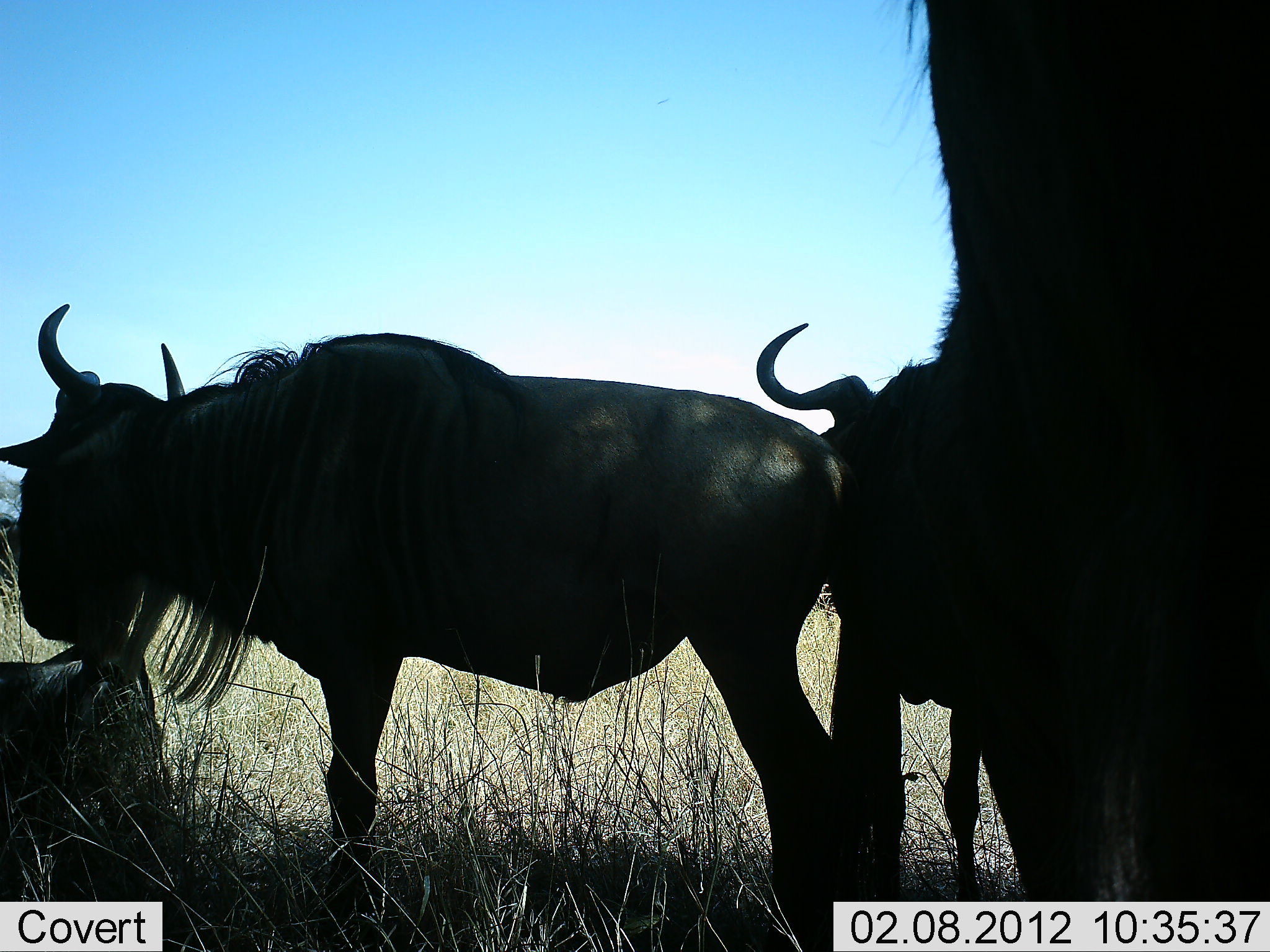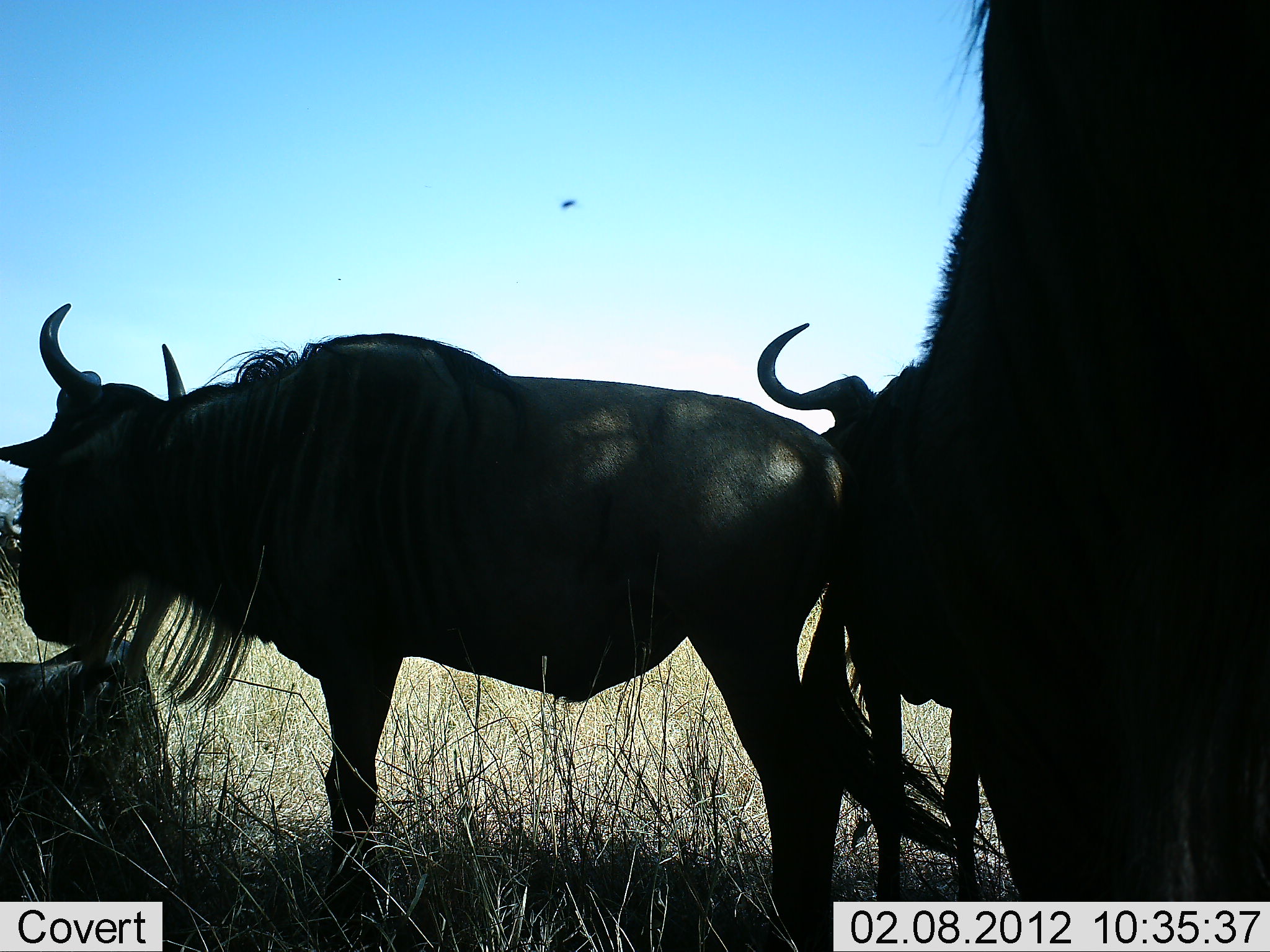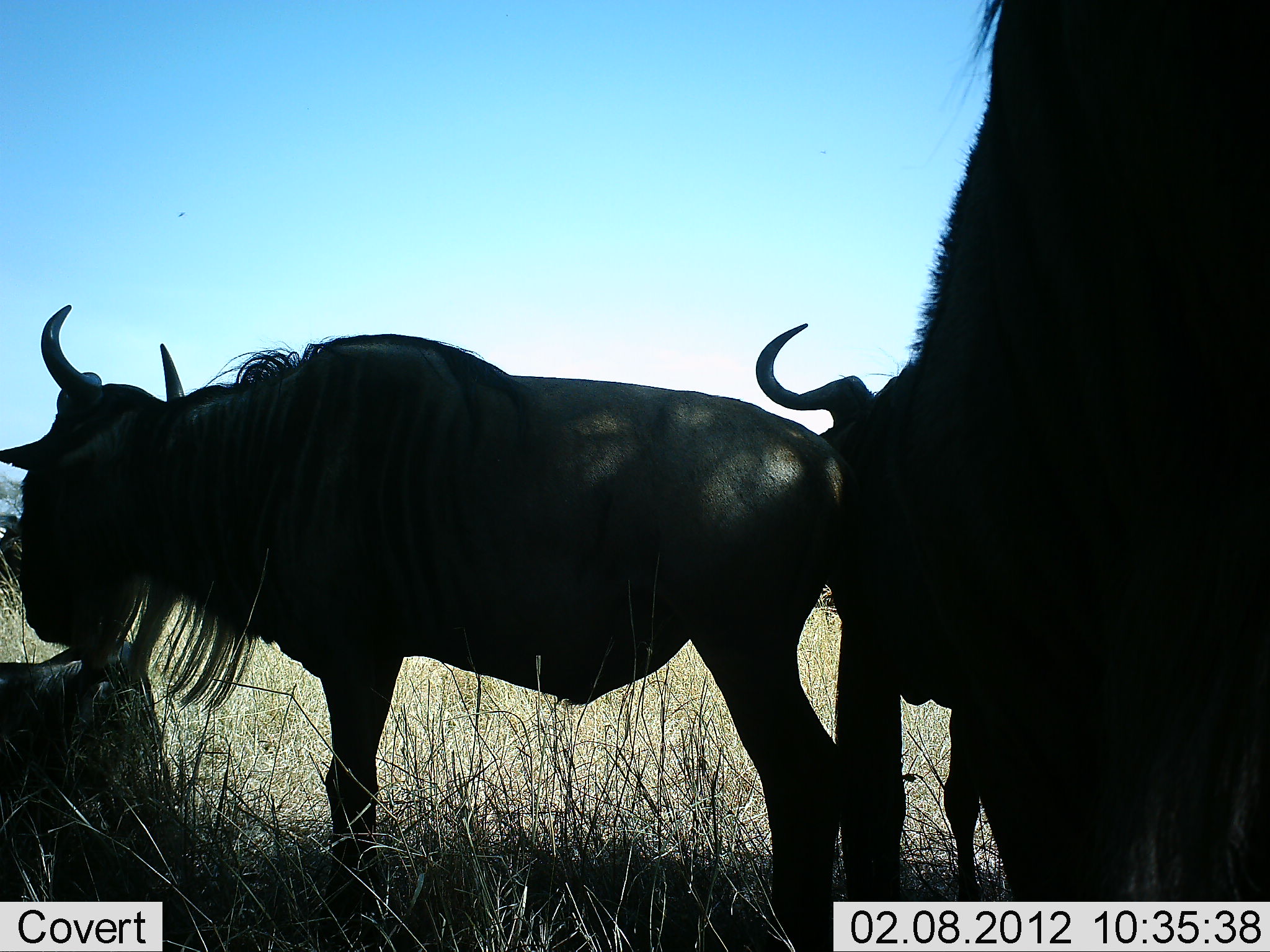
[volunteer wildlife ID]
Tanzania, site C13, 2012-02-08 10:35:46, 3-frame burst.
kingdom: Animalia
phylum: Chordata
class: Mammalia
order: Artiodactyla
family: Bovidae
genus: Connochaetes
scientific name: Connochaetes taurinus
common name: blue wildebeest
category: wildebeest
Wildebeest (blue wildebeest) (Connochaetes taurinus), count 4. Behavior (volunteer vote fractions): standing 90%, resting 67%, moving 10%, interacting 5%. Young present (vote fraction): 0%. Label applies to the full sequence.